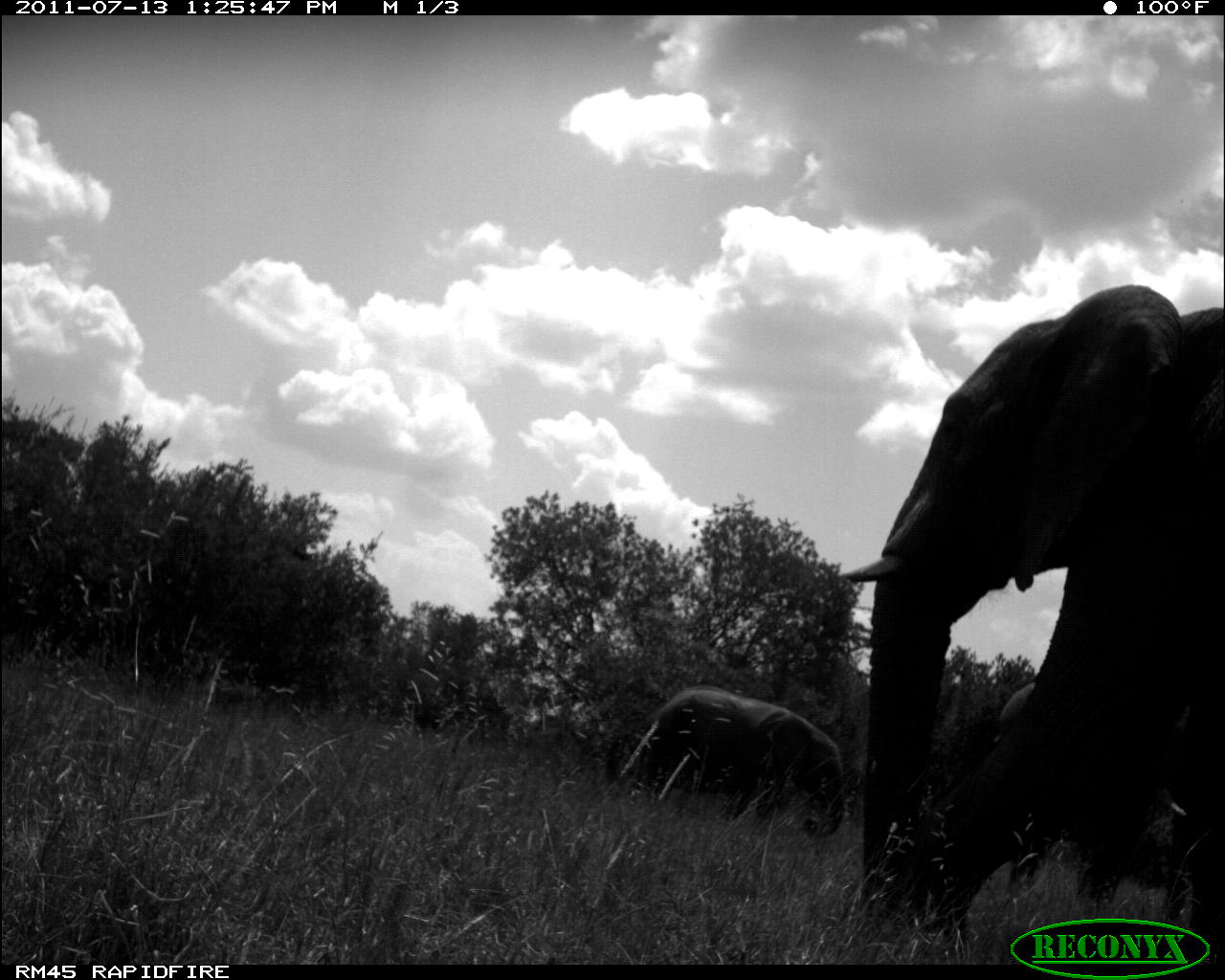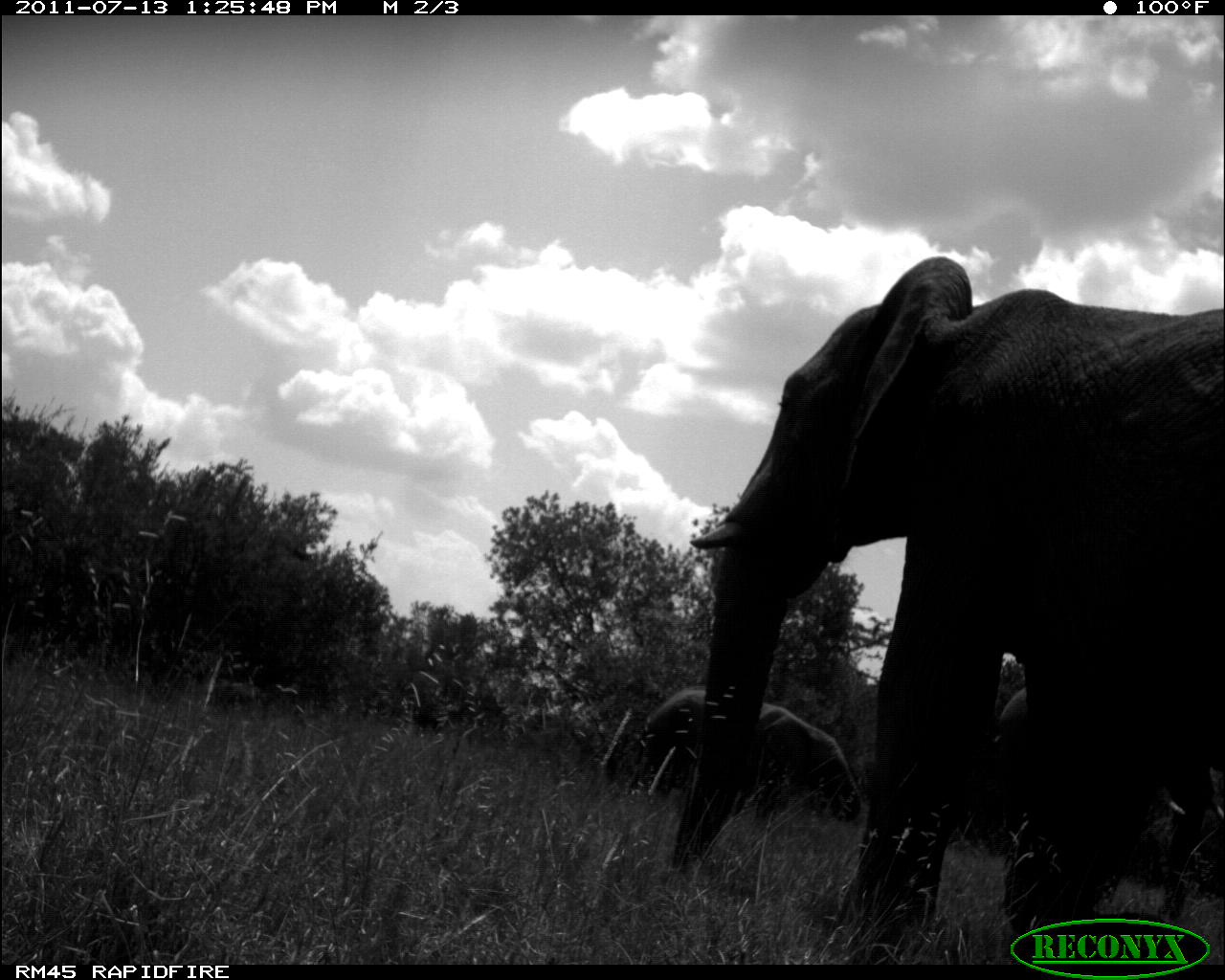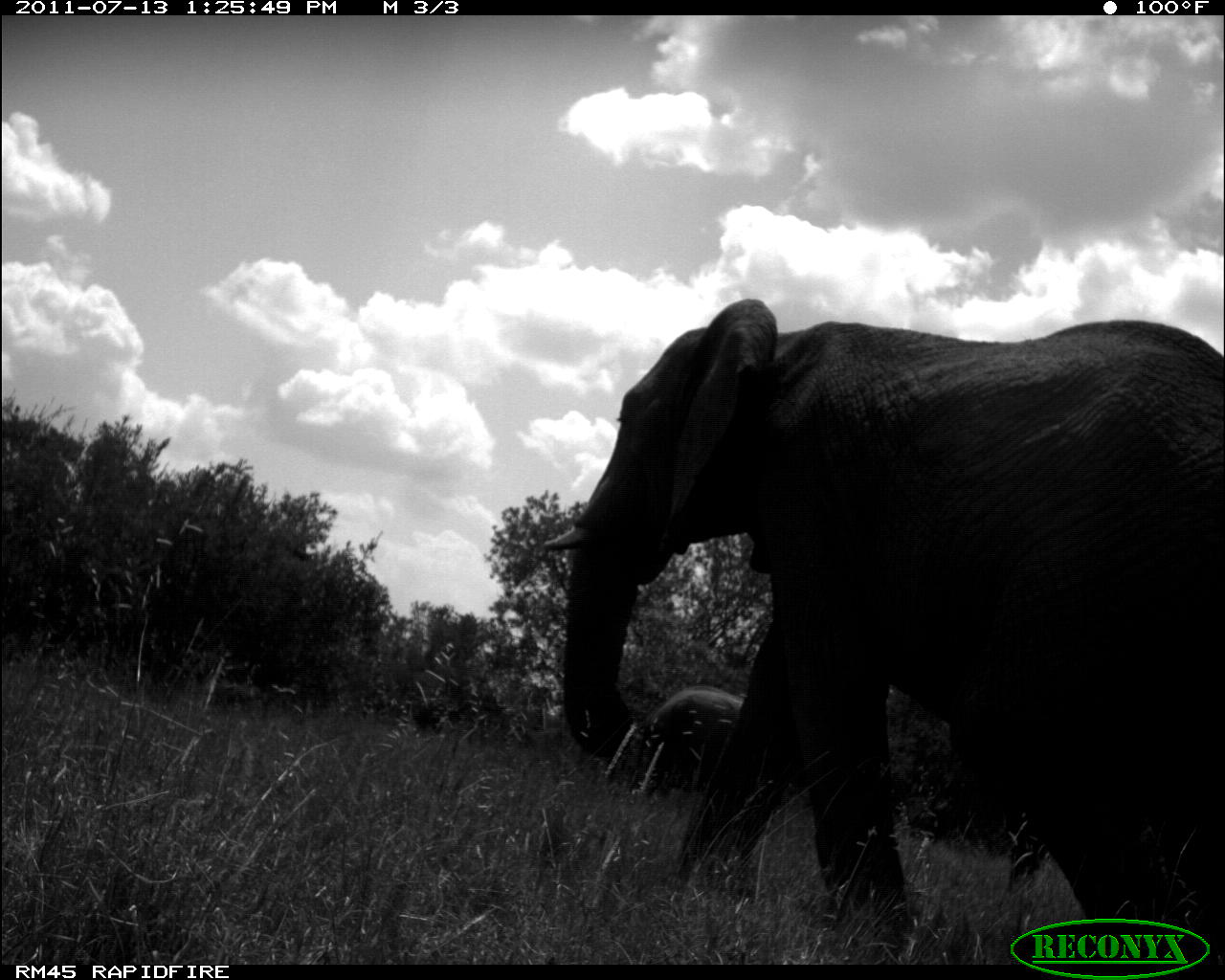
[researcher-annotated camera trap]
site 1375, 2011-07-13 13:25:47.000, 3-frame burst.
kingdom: Animalia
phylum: Chordata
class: Mammalia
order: Proboscidea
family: Elephantidae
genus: Loxodonta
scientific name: Loxodonta africana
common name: african bush elephant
Loxodonta africana (african bush elephant), count 3.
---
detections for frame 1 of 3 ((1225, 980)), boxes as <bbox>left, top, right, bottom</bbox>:
loxodonta africana: <bbox>843, 283, 1225, 950</bbox>; <bbox>995, 672, 1199, 914</bbox>; <bbox>615, 684, 842, 848</bbox>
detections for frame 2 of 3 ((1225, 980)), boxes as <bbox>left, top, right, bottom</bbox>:
loxodonta africana: <bbox>664, 257, 1225, 950</bbox>; <bbox>986, 681, 1223, 921</bbox>; <bbox>633, 683, 862, 830</bbox>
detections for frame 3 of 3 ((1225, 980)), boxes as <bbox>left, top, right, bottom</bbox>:
loxodonta africana: <bbox>536, 292, 1225, 962</bbox>; <bbox>637, 682, 787, 798</bbox>